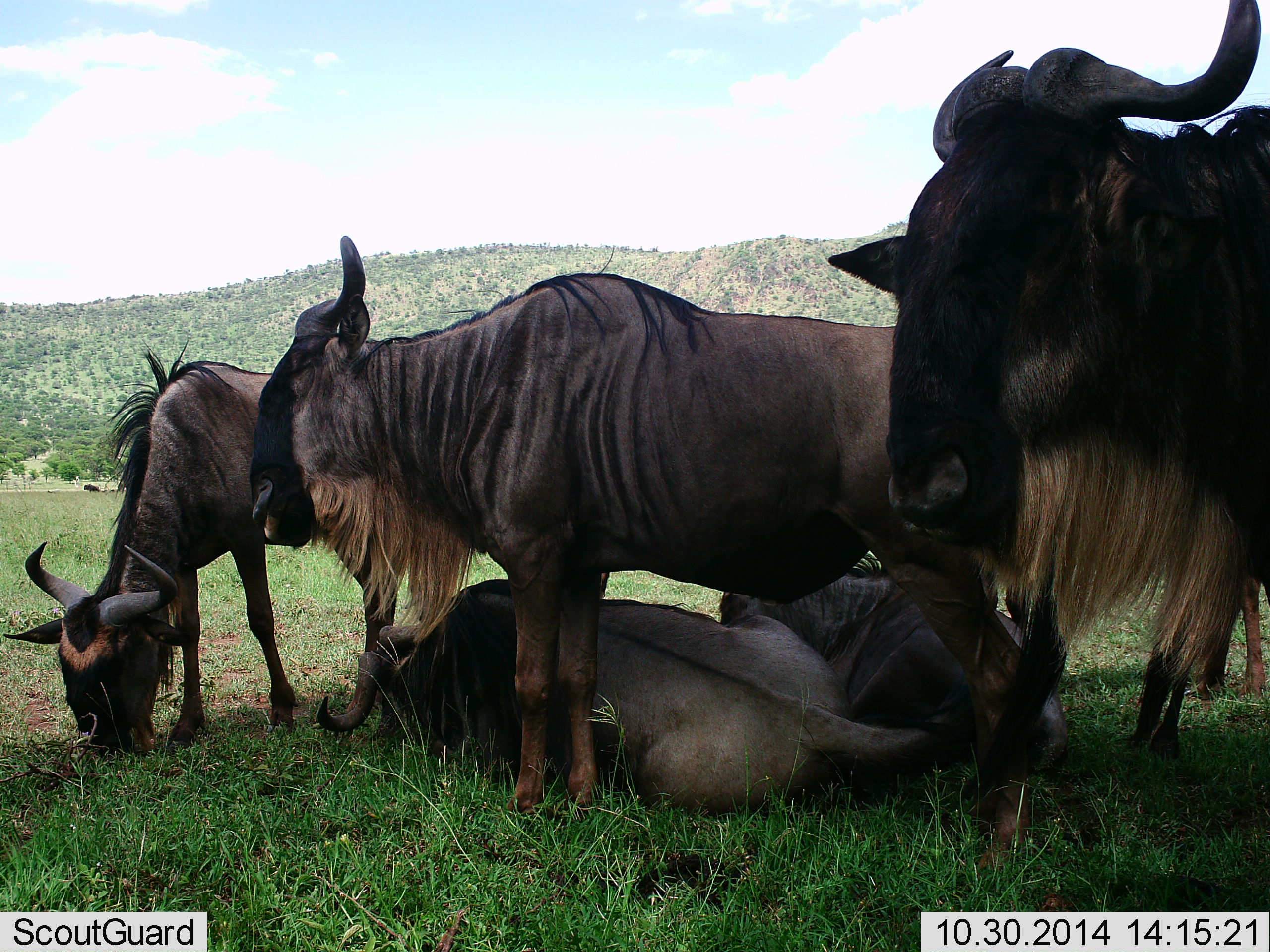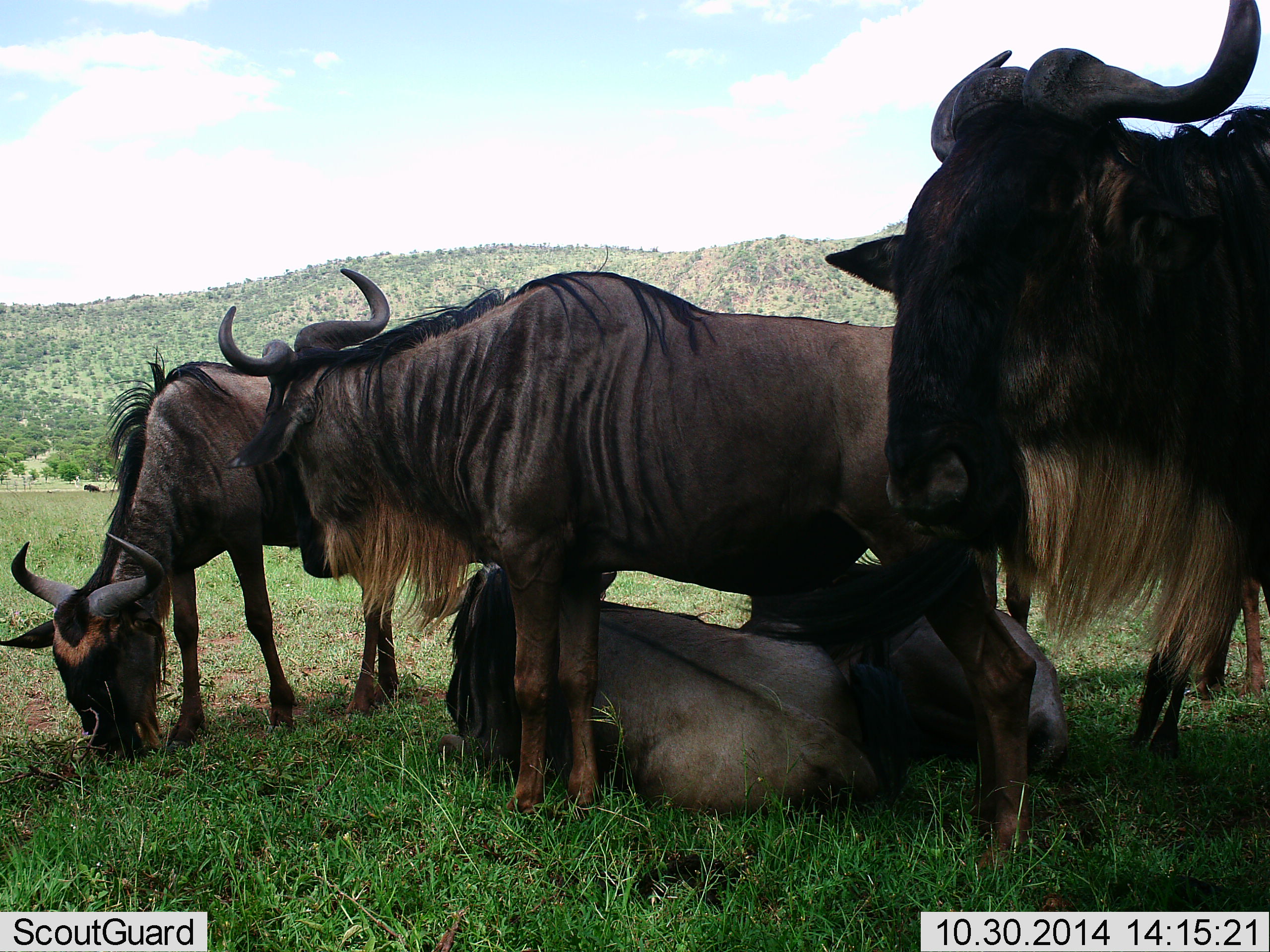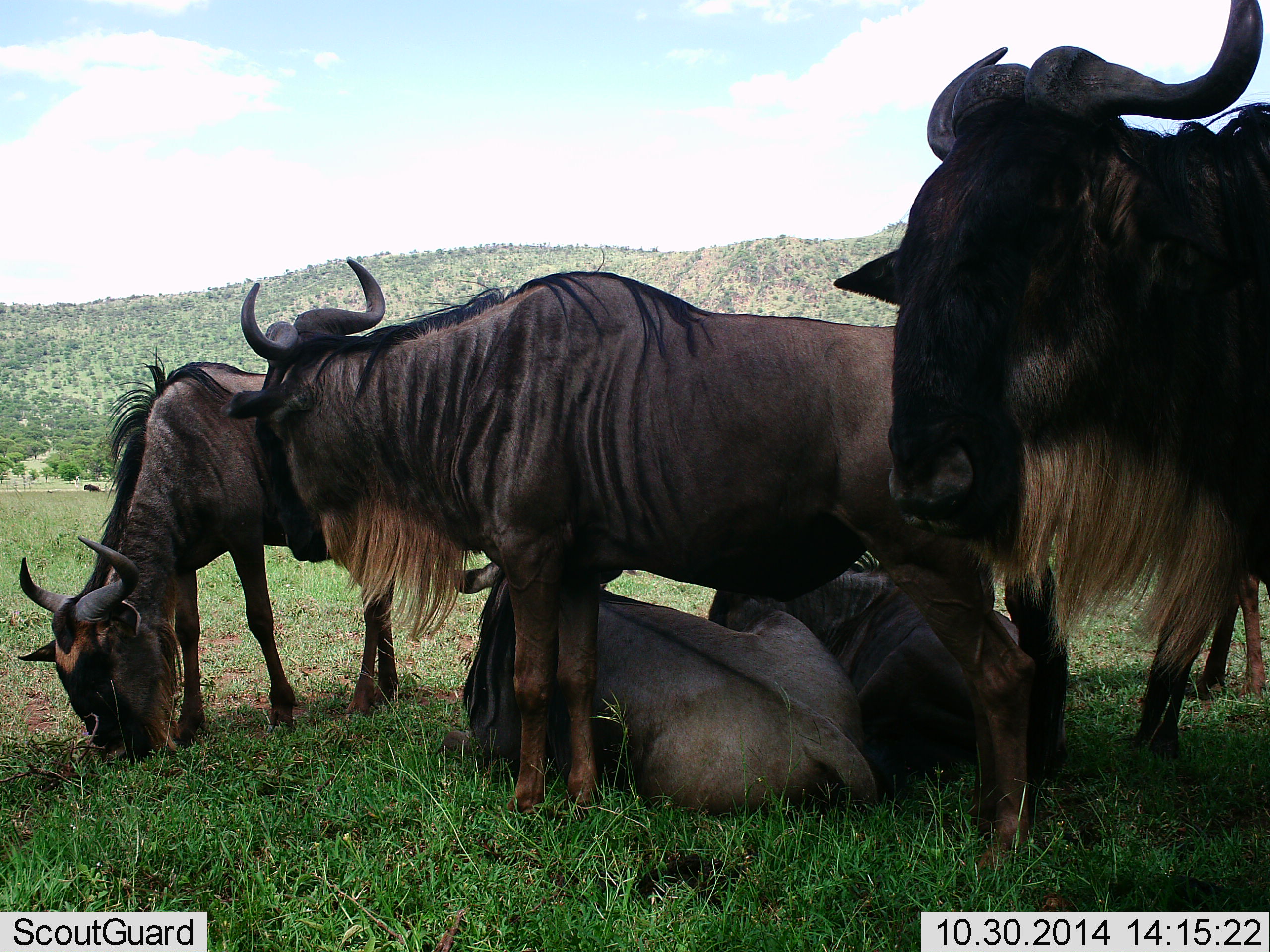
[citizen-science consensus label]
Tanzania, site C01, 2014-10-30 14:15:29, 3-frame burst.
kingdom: Animalia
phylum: Chordata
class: Mammalia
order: Artiodactyla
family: Bovidae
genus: Connochaetes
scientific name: Connochaetes taurinus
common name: blue wildebeest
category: wildebeest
Wildebeest (blue wildebeest) (Connochaetes taurinus), count 5. Behavior (volunteer vote fractions): standing 80%, resting 90%, moving 10%, interacting 30%. Young present (vote fraction): 10%. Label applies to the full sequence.